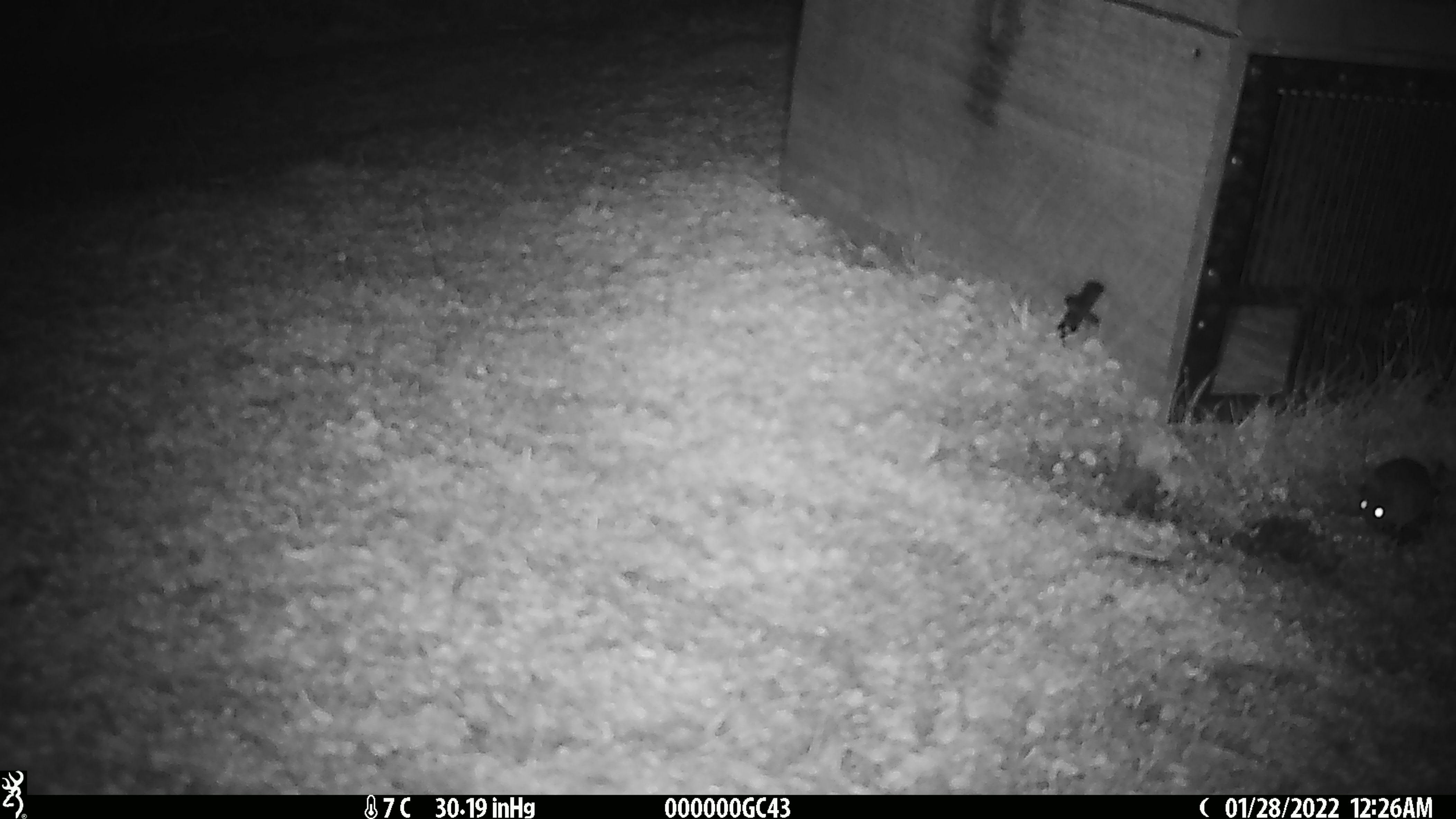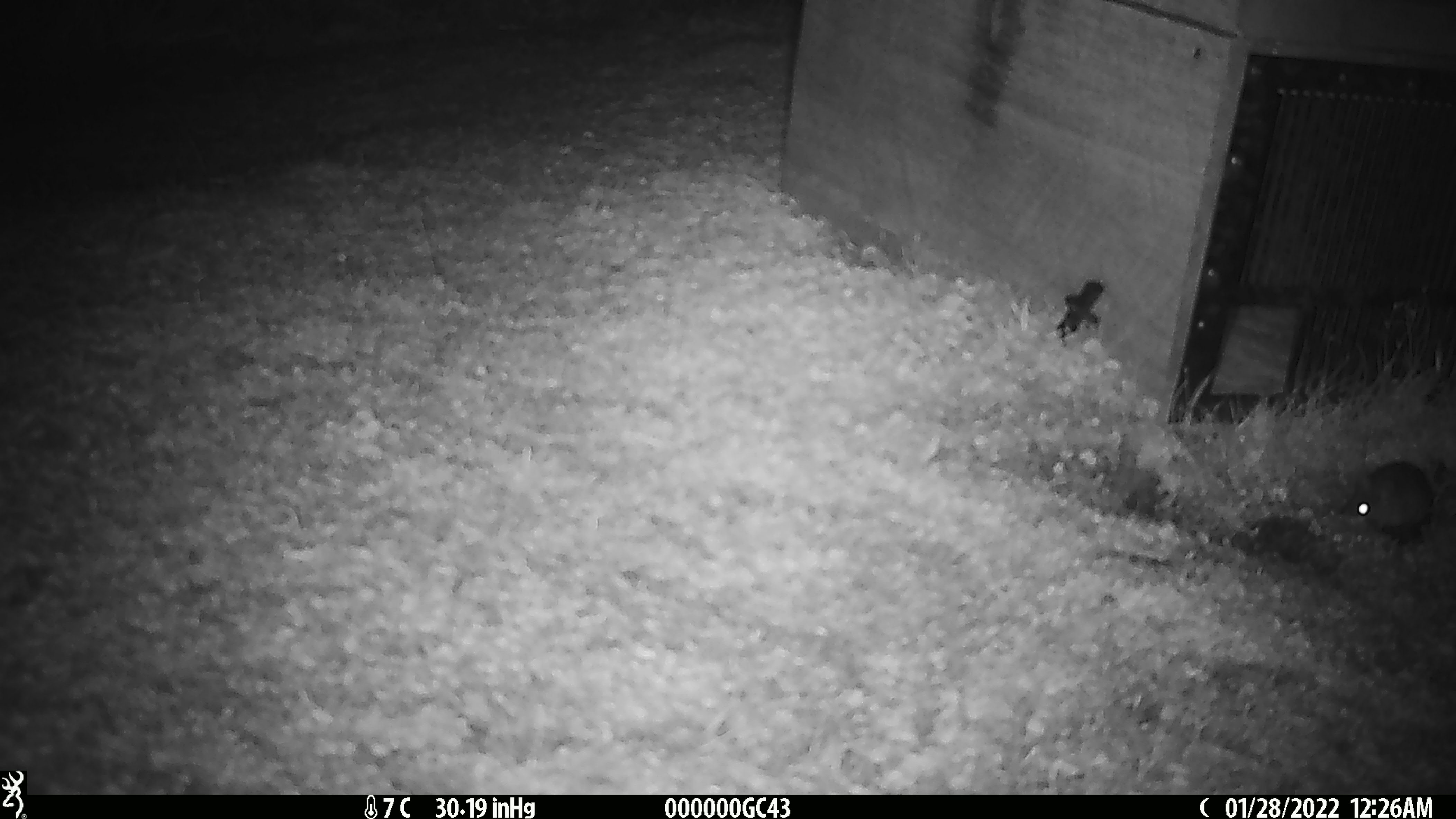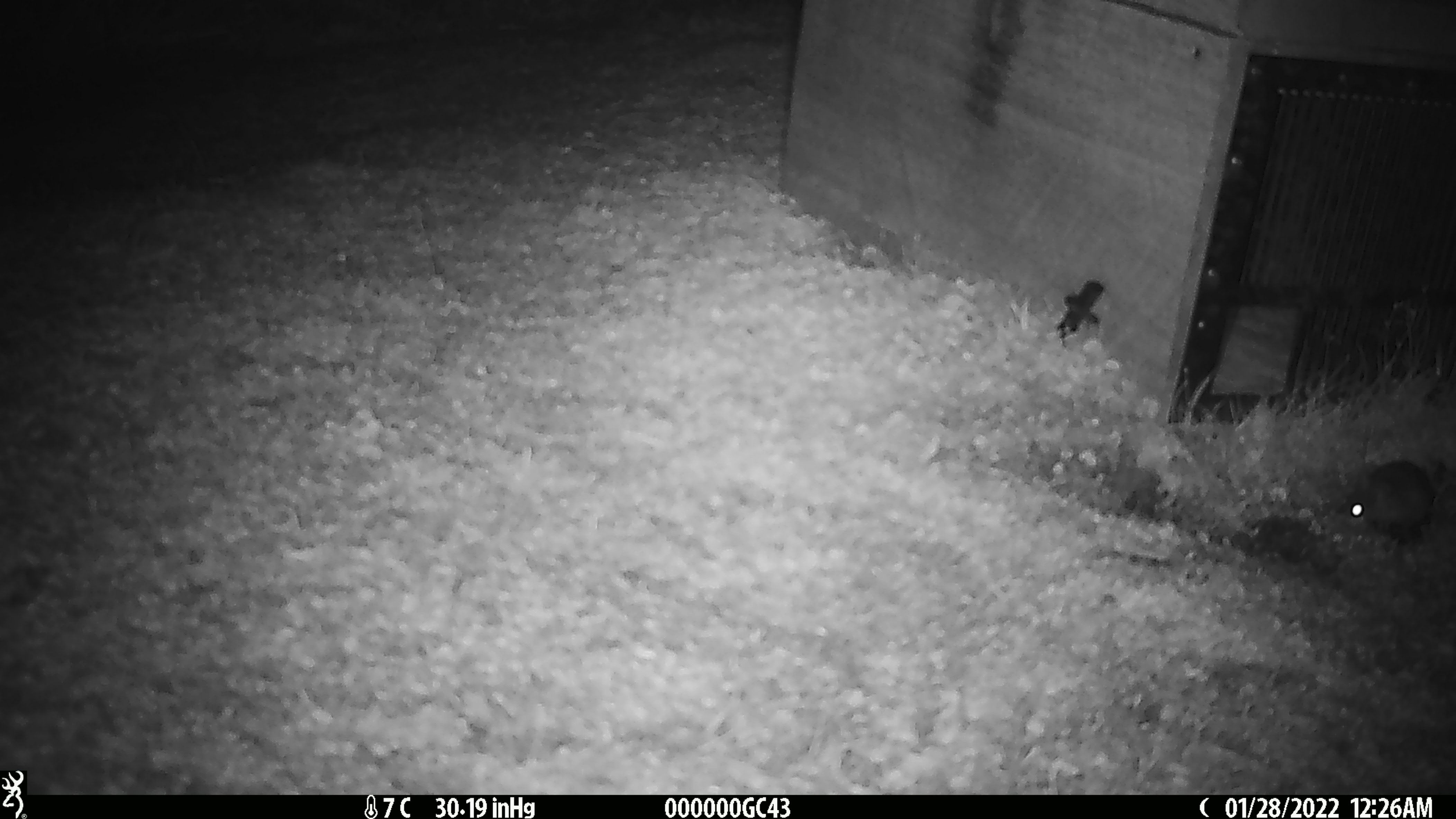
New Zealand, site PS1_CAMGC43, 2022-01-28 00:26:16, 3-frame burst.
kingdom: Animalia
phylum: Chordata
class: Mammalia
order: Rodentia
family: Muridae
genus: Mus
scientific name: Mus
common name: mouse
Mouse (Mus).